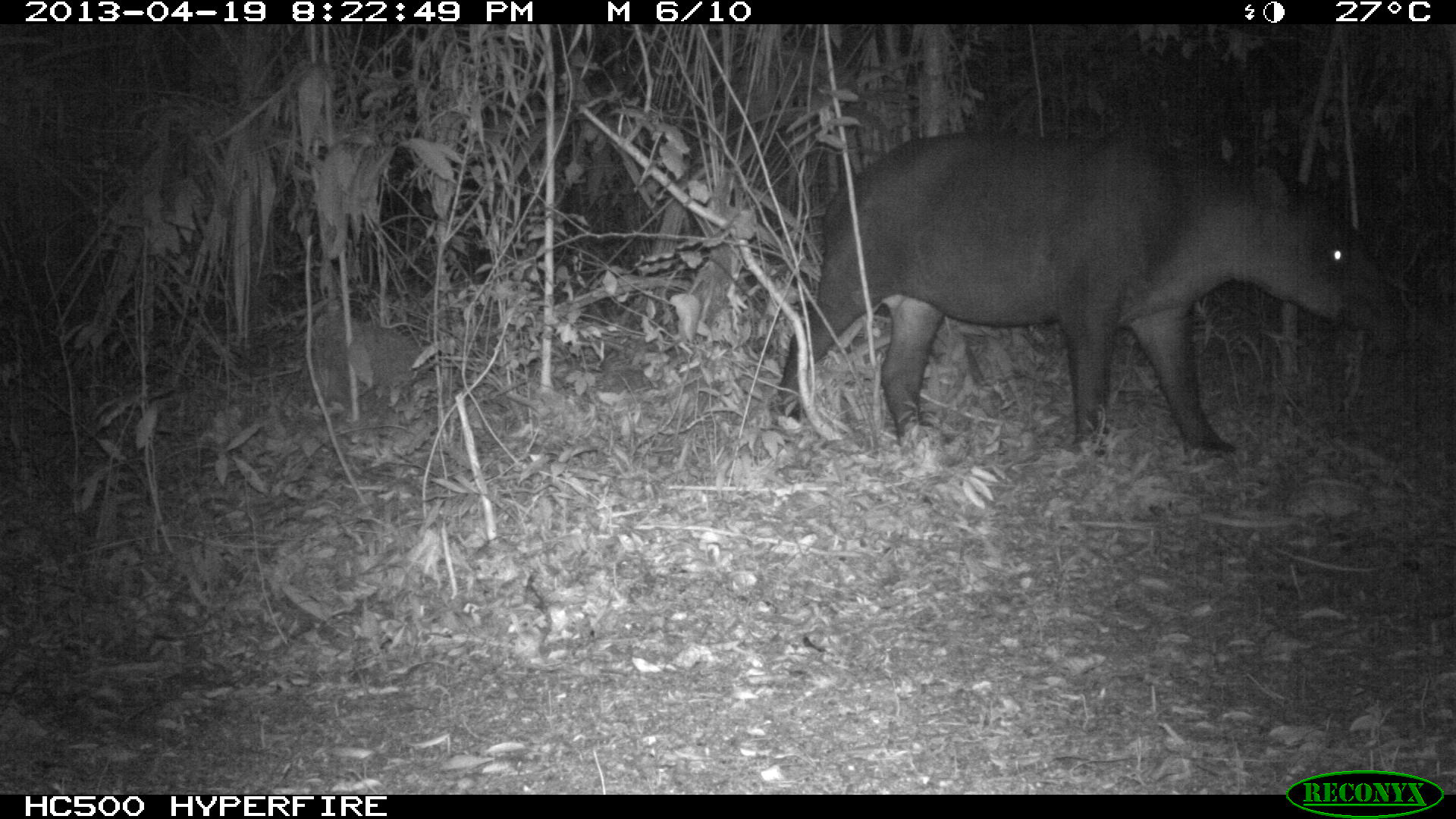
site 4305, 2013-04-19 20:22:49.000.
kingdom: Animalia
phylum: Chordata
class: Mammalia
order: Perissodactyla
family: Tapiridae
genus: Tapirus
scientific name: Tapirus bairdii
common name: baird's tapir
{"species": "Tapirus bairdii (baird's tapir)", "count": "2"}